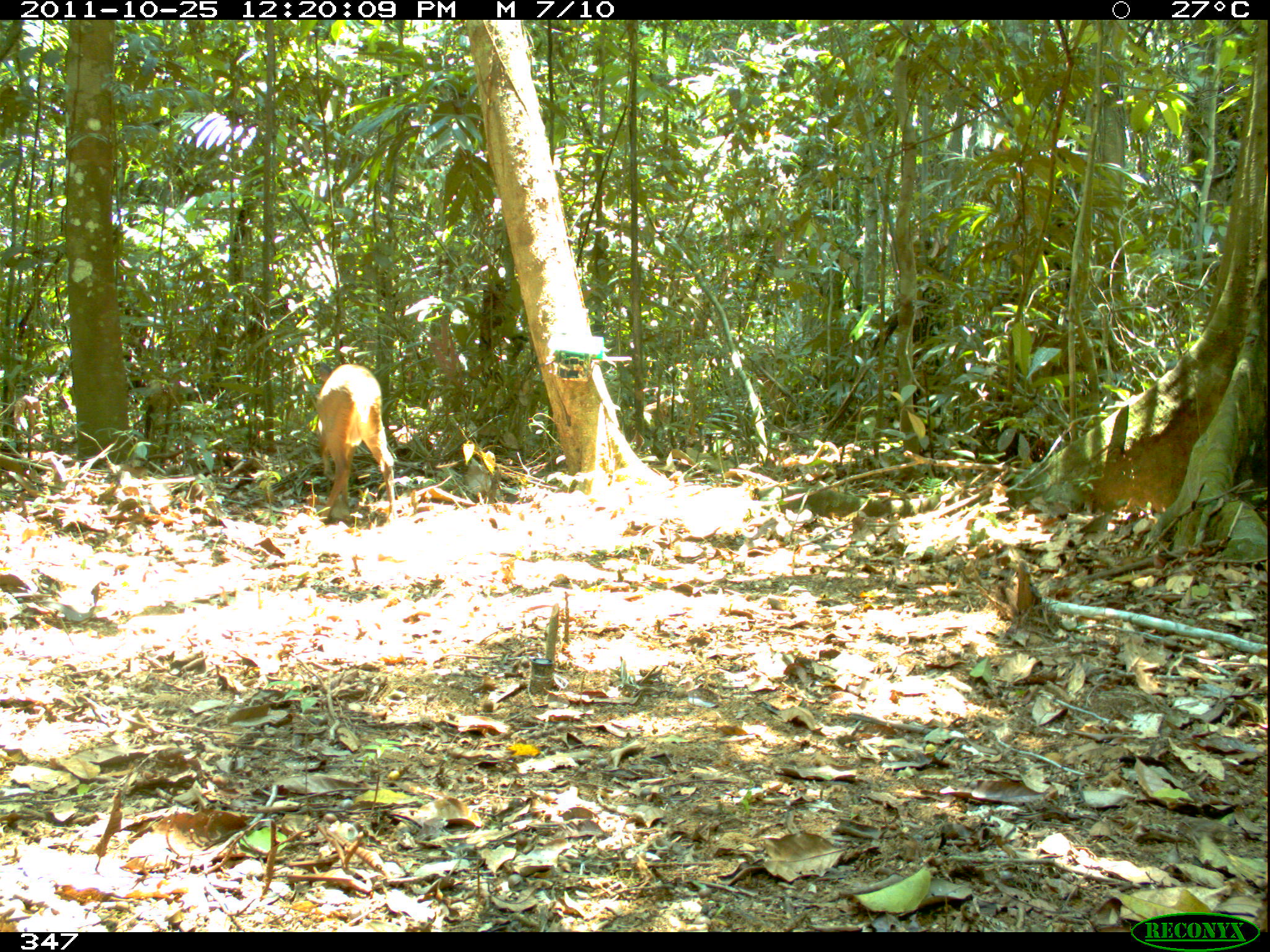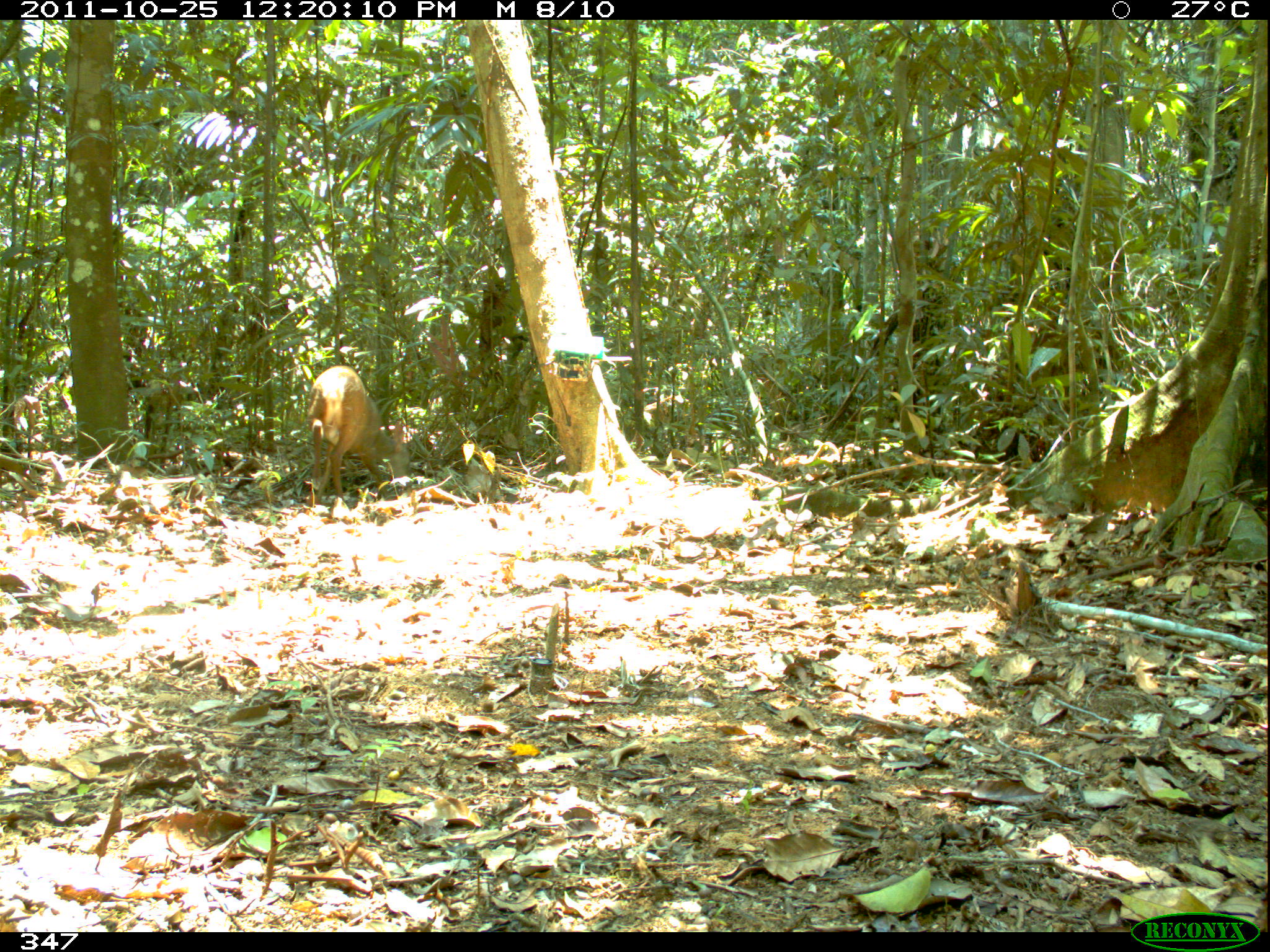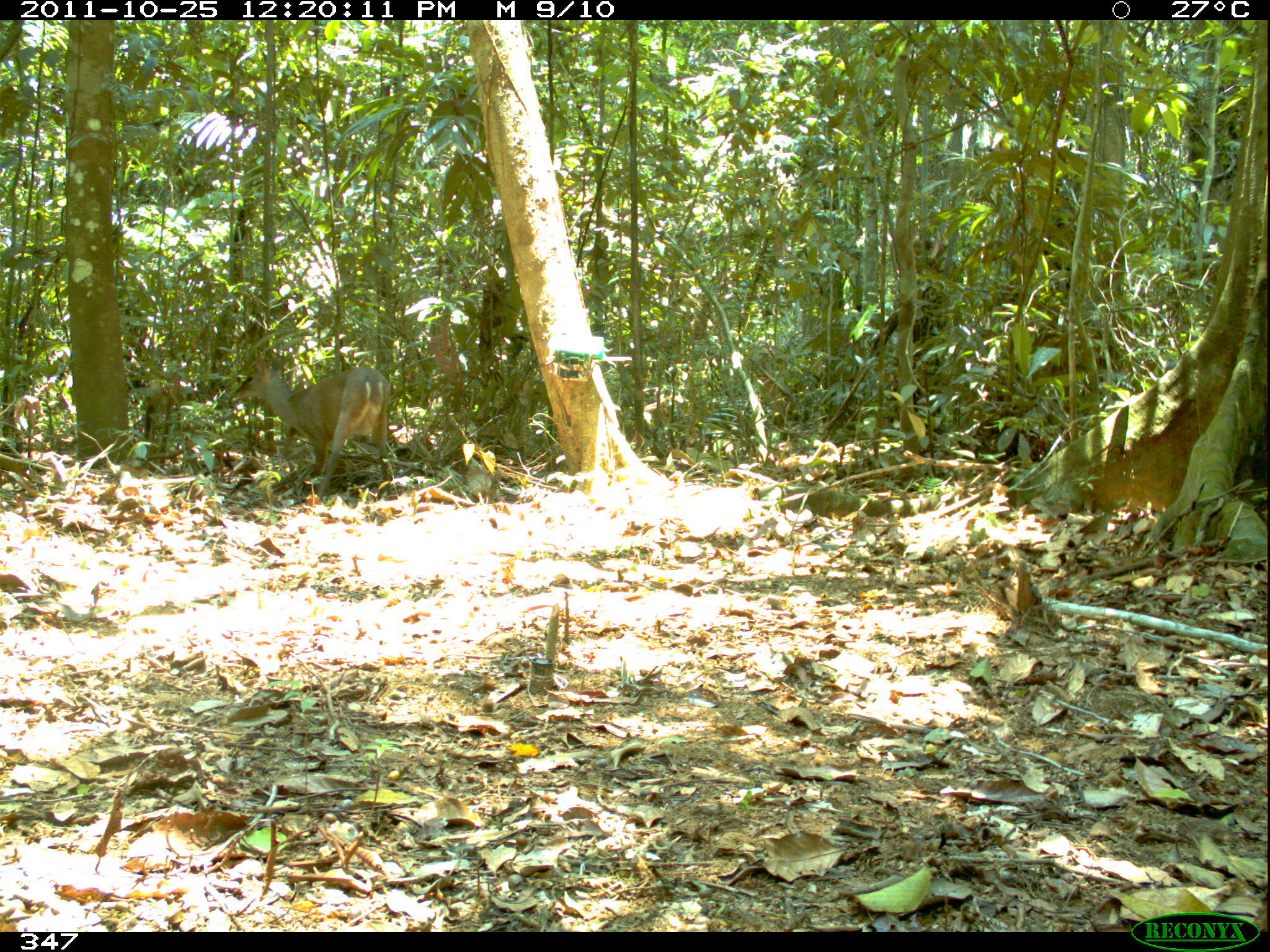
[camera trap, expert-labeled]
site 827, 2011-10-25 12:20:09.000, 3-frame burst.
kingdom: Animalia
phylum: Chordata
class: Mammalia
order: Artiodactyla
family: Cervidae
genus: Mazama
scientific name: Mazama americana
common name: red brocket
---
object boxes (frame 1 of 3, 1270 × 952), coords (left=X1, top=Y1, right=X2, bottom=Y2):
mazama americana: (left=315, top=363, right=398, bottom=521)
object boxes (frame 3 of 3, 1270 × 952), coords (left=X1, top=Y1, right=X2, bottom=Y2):
mazama americana: (left=232, top=355, right=396, bottom=504)